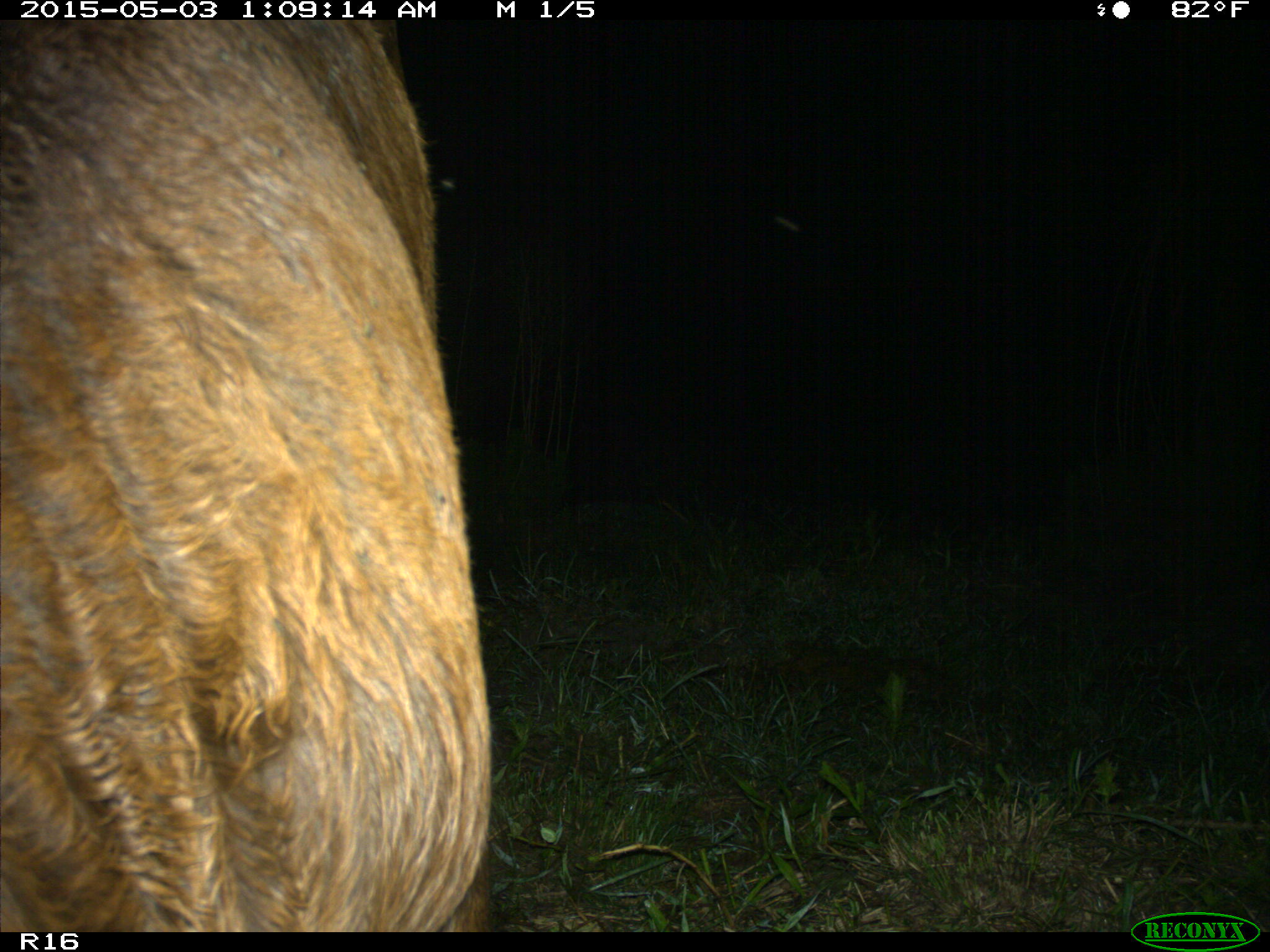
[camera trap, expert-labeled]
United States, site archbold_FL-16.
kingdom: Animalia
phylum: Chordata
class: Mammalia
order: Artiodactyla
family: Bovidae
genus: Bos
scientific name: Bos taurus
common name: domestic cow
Bos taurus (domestic cow).